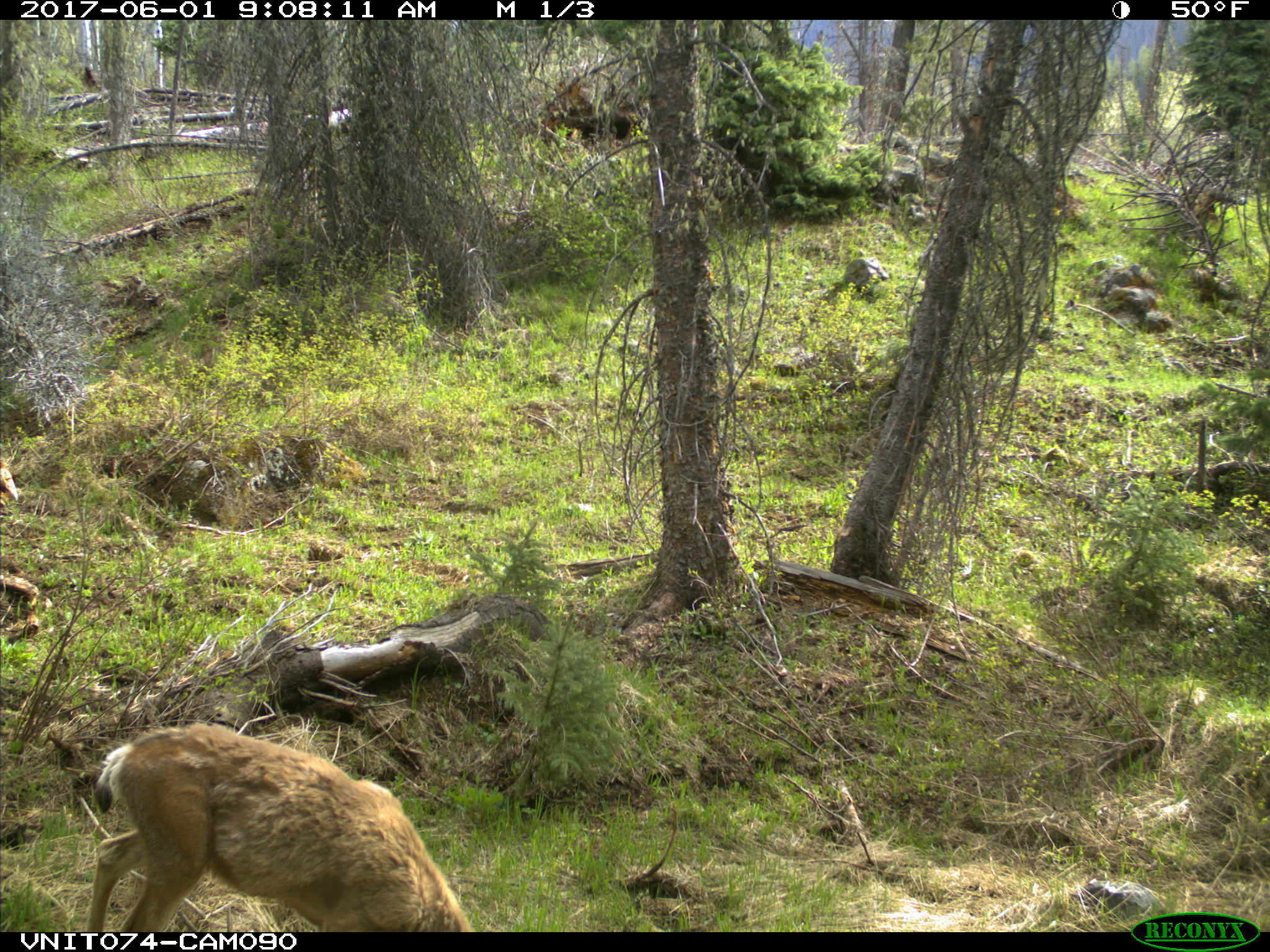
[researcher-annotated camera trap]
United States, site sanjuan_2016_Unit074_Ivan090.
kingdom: Animalia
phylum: Chordata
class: Mammalia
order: Artiodactyla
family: Cervidae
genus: Odocoileus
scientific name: Odocoileus hemionus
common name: mule deer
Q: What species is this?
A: Odocoileus hemionus (mule deer).